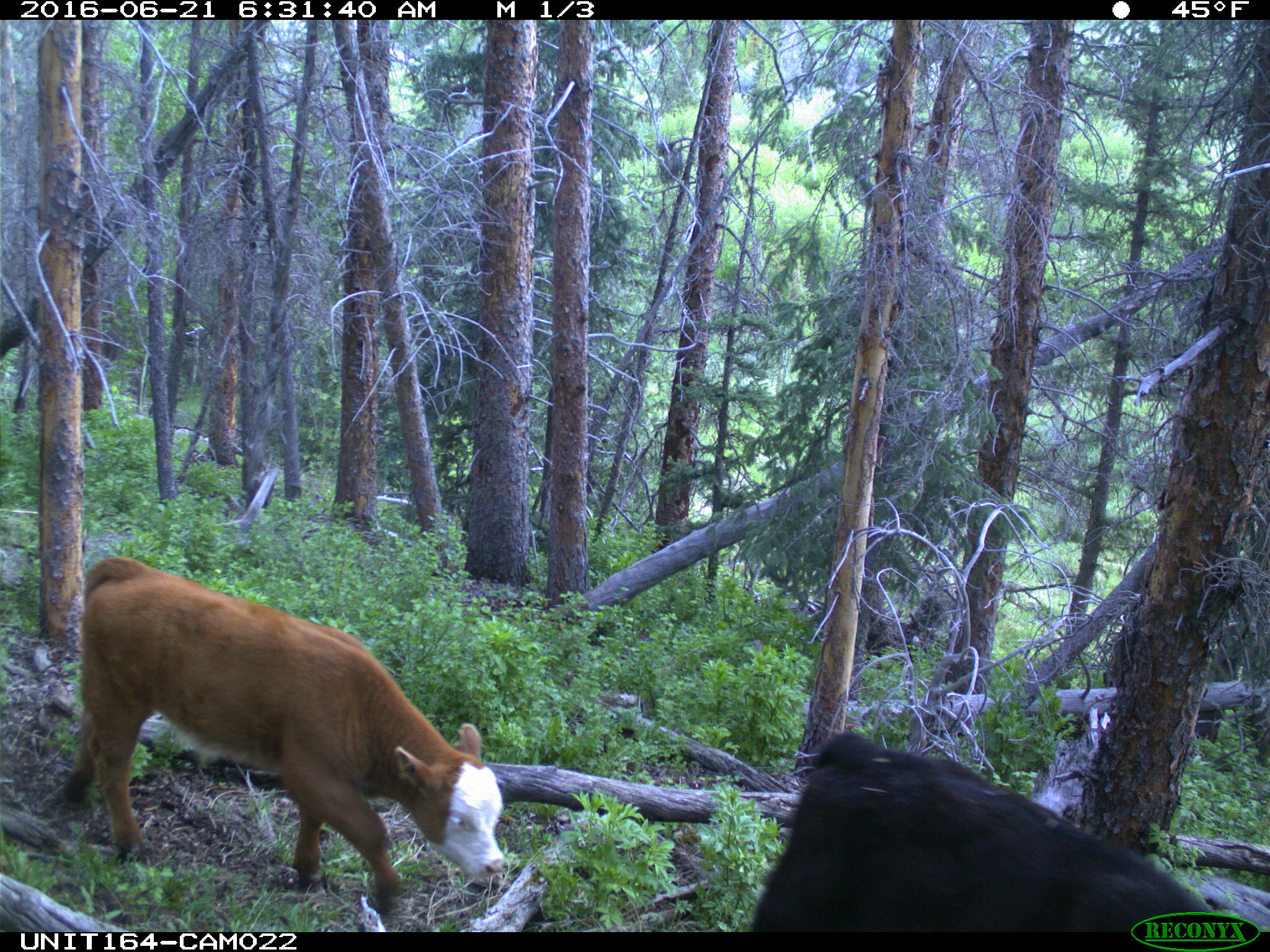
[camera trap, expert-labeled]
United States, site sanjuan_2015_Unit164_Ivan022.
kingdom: Animalia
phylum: Chordata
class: Mammalia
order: Artiodactyla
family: Bovidae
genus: Bos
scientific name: Bos taurus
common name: domestic cow